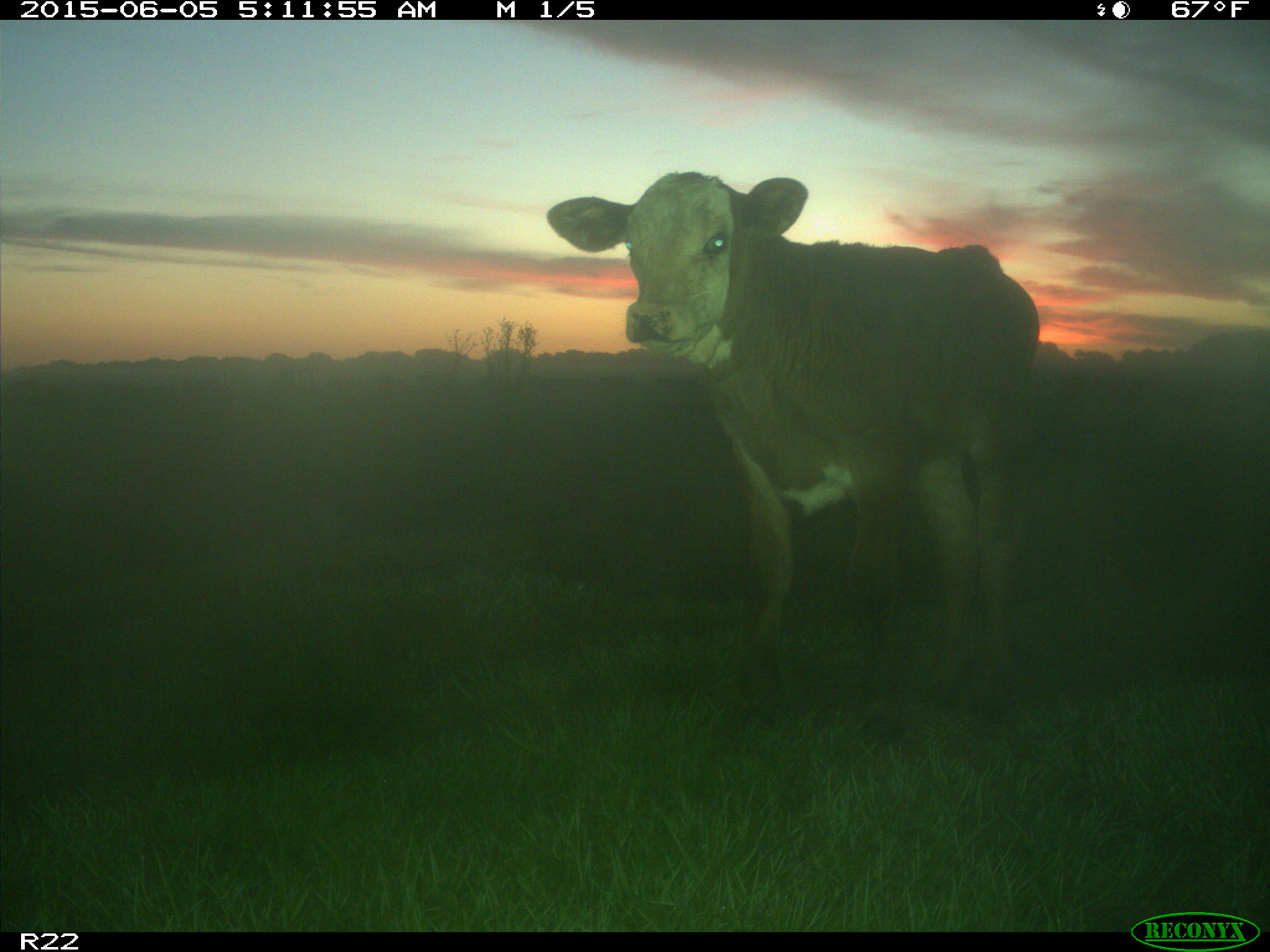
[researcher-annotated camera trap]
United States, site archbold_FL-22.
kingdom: Animalia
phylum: Chordata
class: Mammalia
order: Artiodactyla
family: Bovidae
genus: Bos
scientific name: Bos taurus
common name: domestic cow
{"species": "Bos taurus (domestic cow)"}